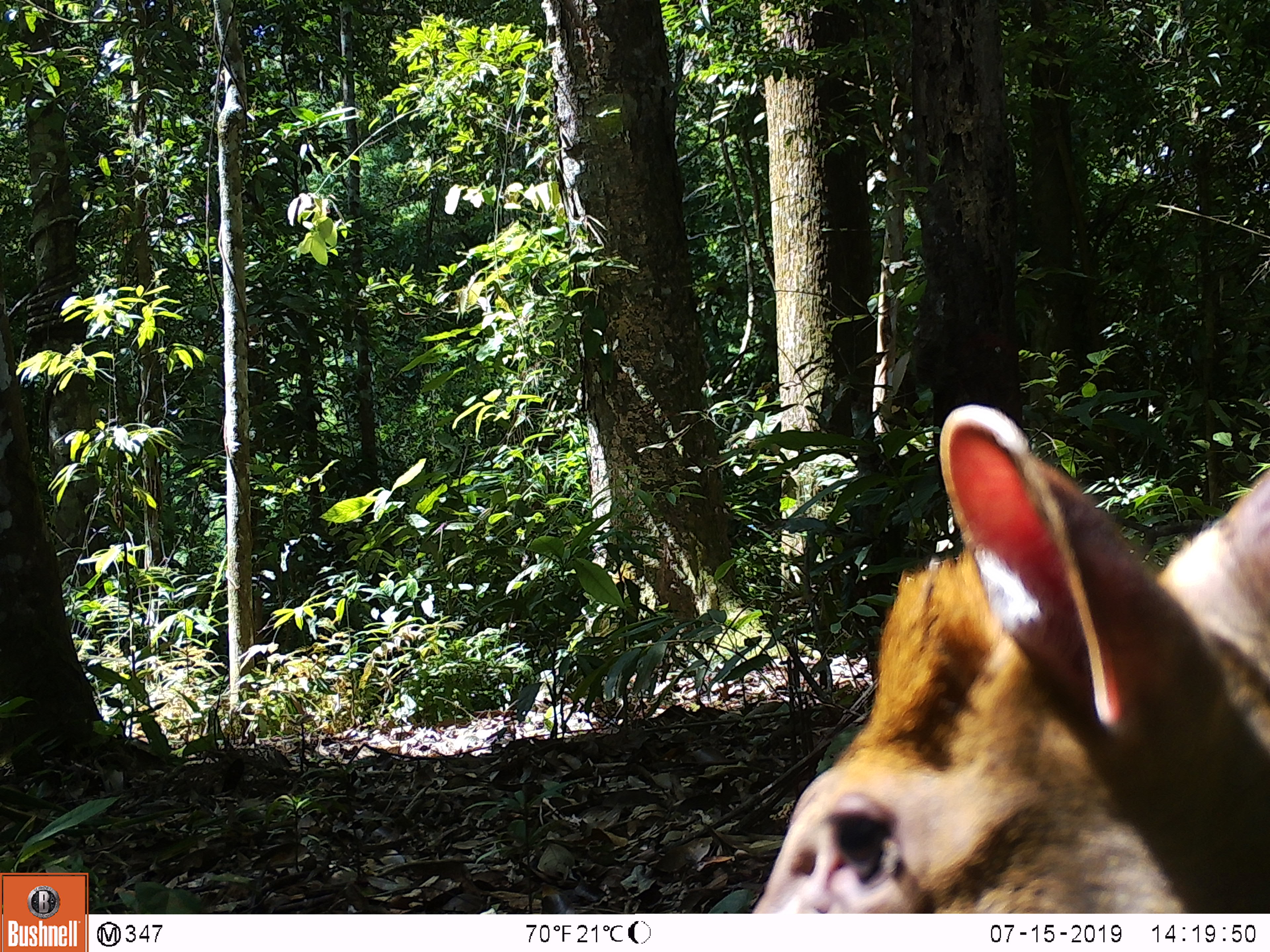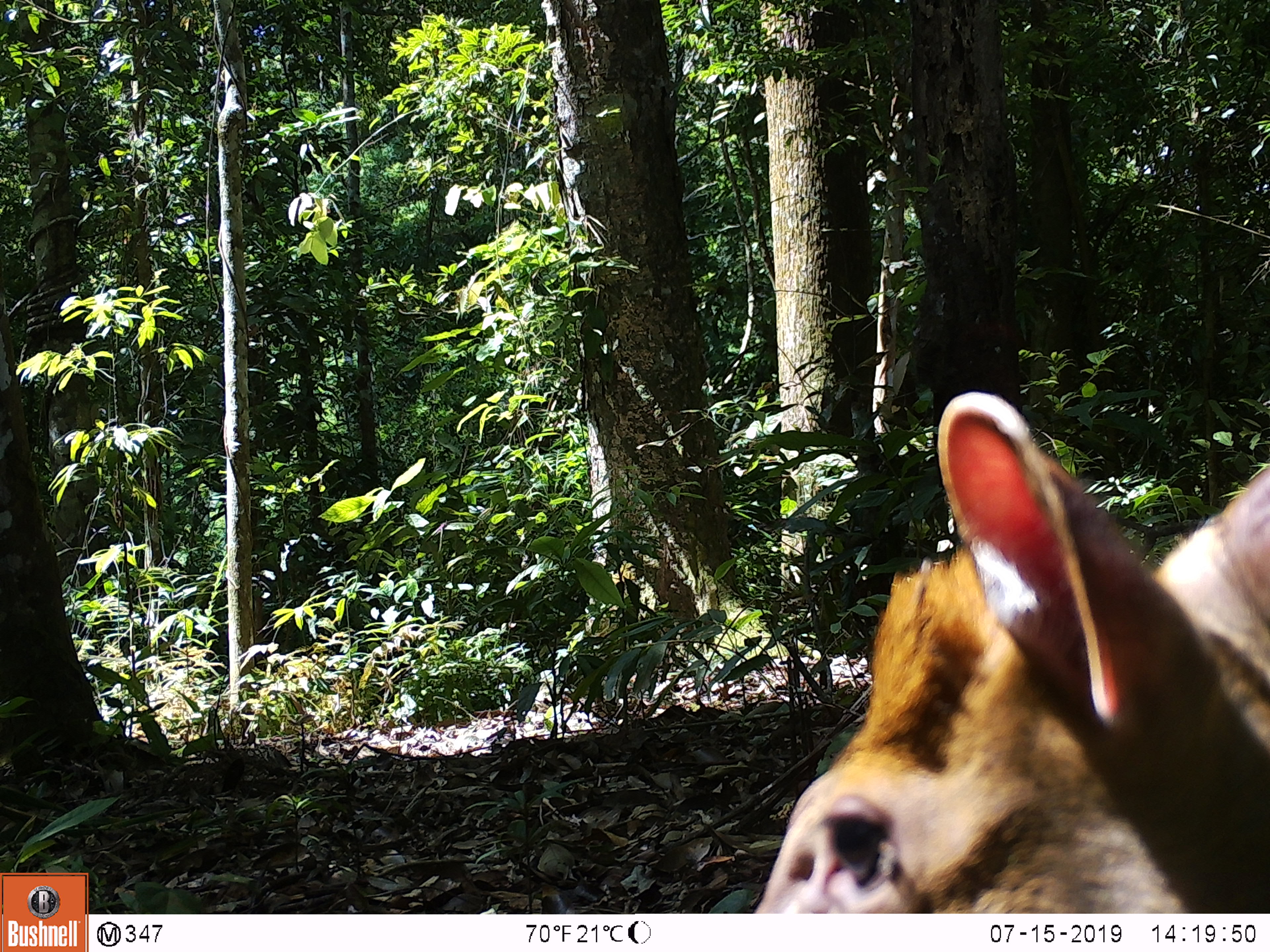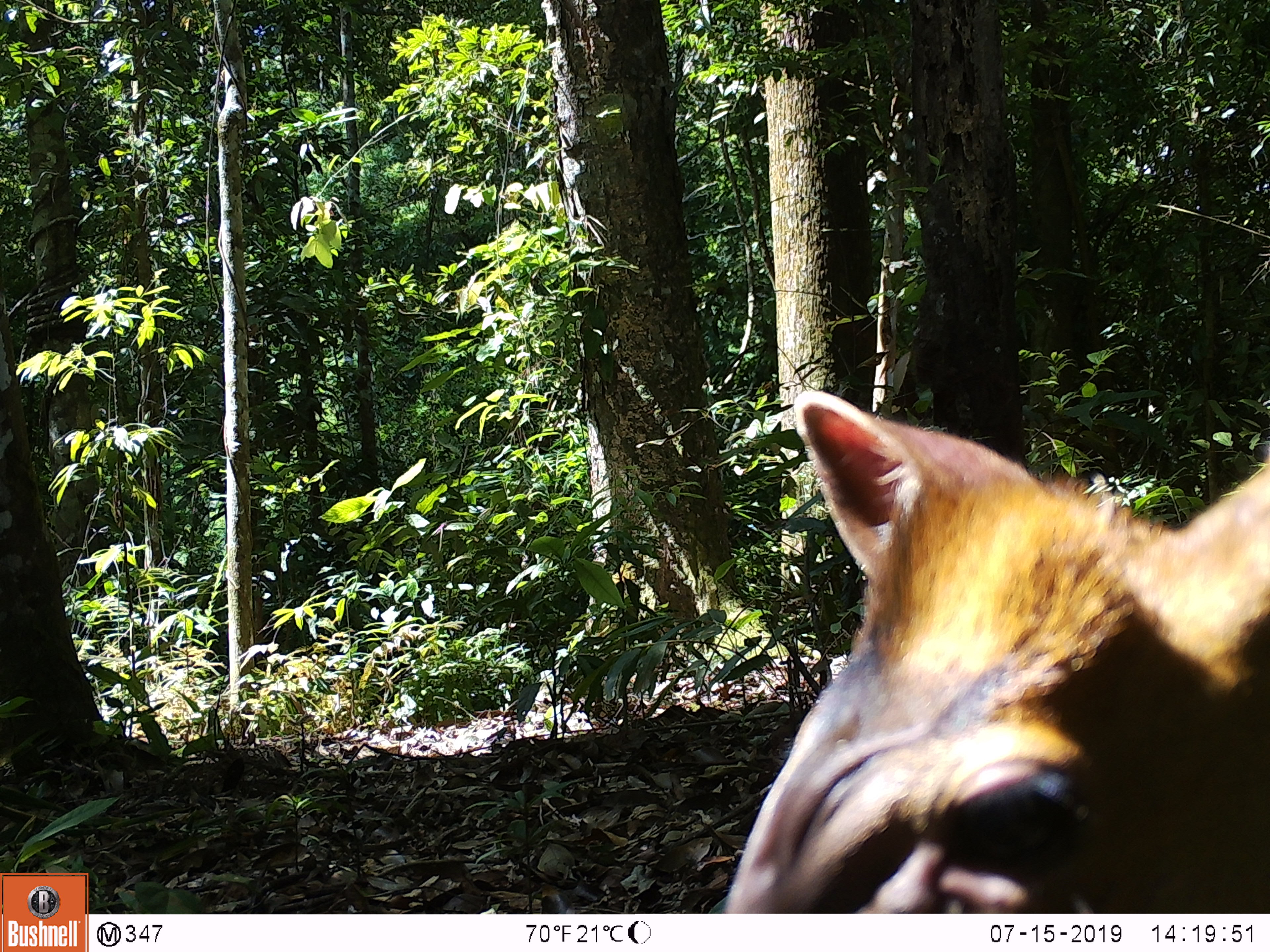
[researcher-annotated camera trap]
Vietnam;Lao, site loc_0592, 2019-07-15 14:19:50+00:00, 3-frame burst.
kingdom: Animalia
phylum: Chordata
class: Mammalia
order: Artiodactyla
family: Cervidae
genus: Muntiacus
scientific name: Muntiacus muntjak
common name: red muntjac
Red muntjac (Muntiacus muntjak). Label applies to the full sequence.